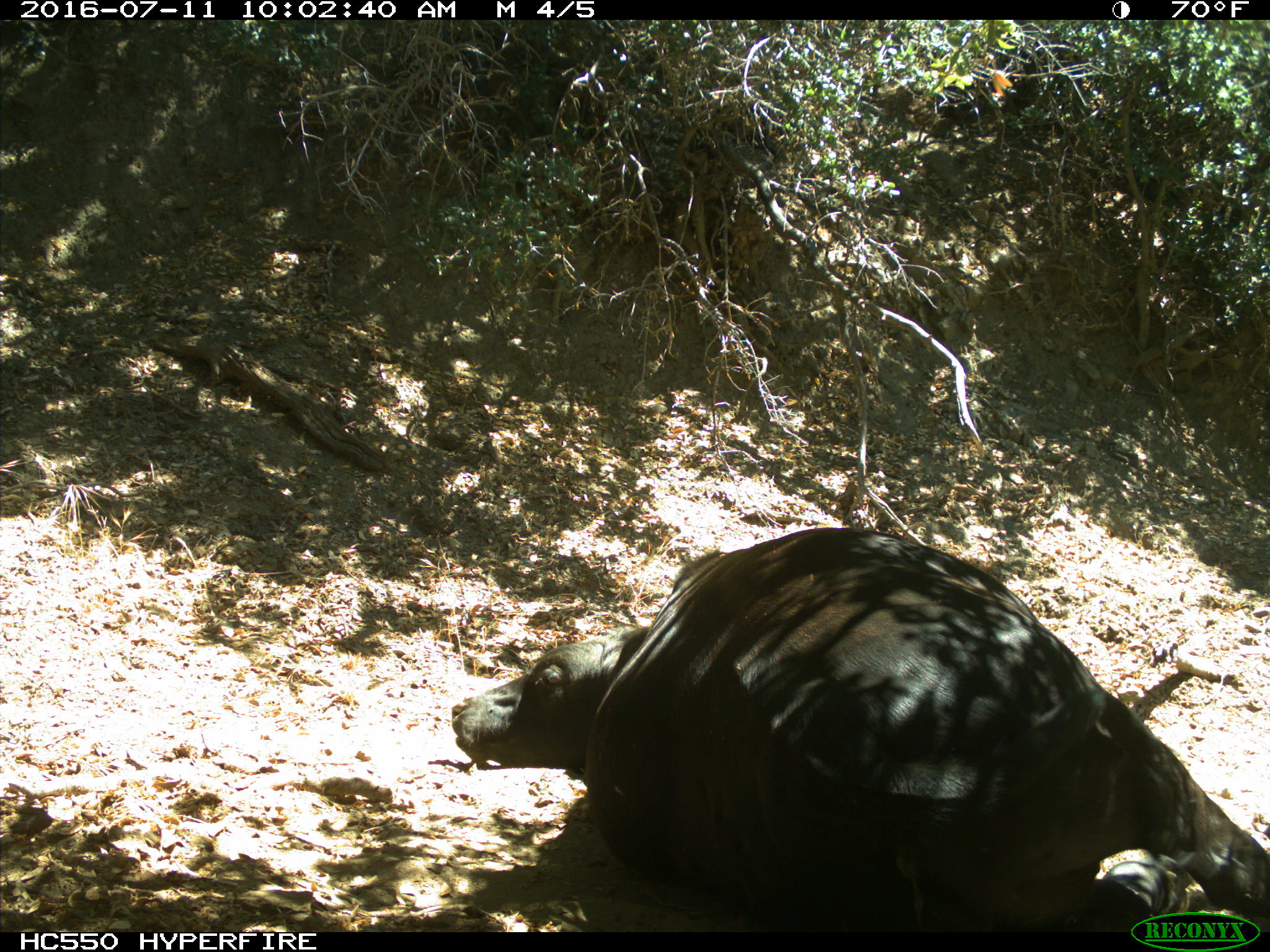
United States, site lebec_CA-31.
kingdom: Animalia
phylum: Chordata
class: Mammalia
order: Artiodactyla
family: Bovidae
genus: Bos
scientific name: Bos taurus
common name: domestic cow